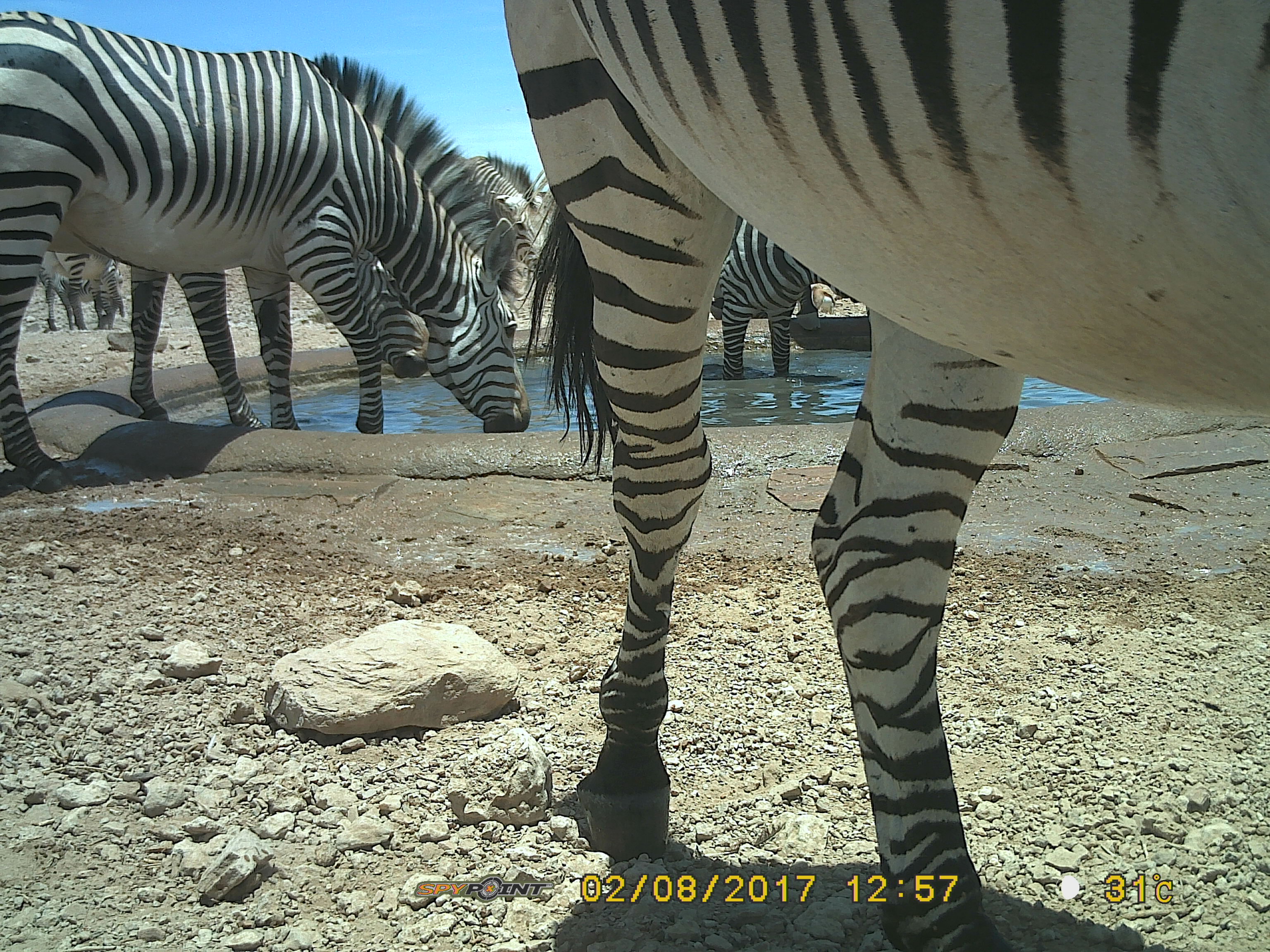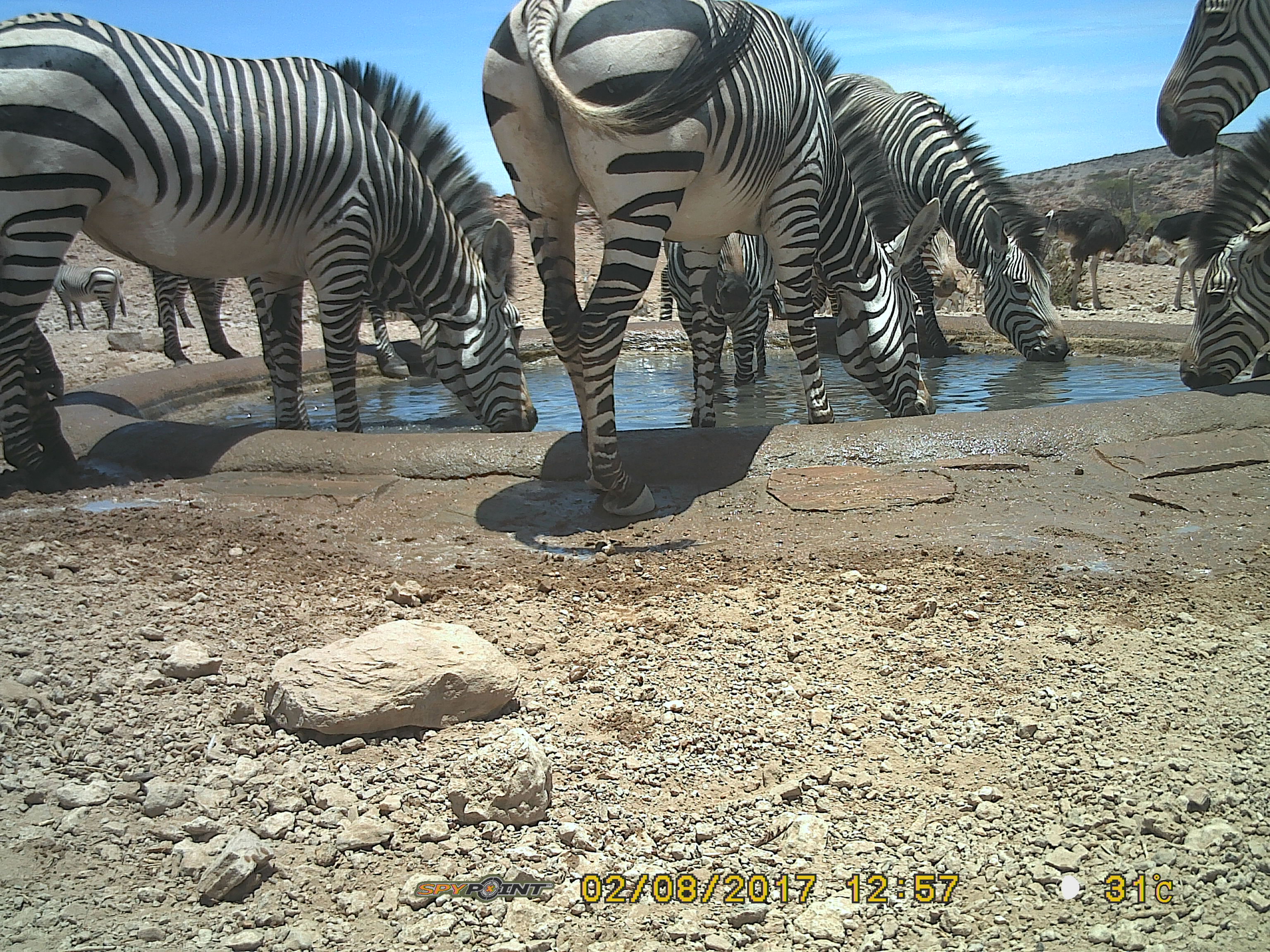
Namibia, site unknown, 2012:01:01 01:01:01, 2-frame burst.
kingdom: Animalia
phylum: Chordata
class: Mammalia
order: Perissodactyla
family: Equidae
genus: Equus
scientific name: Equus zebra hartmannae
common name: hartmann's mountain zebra